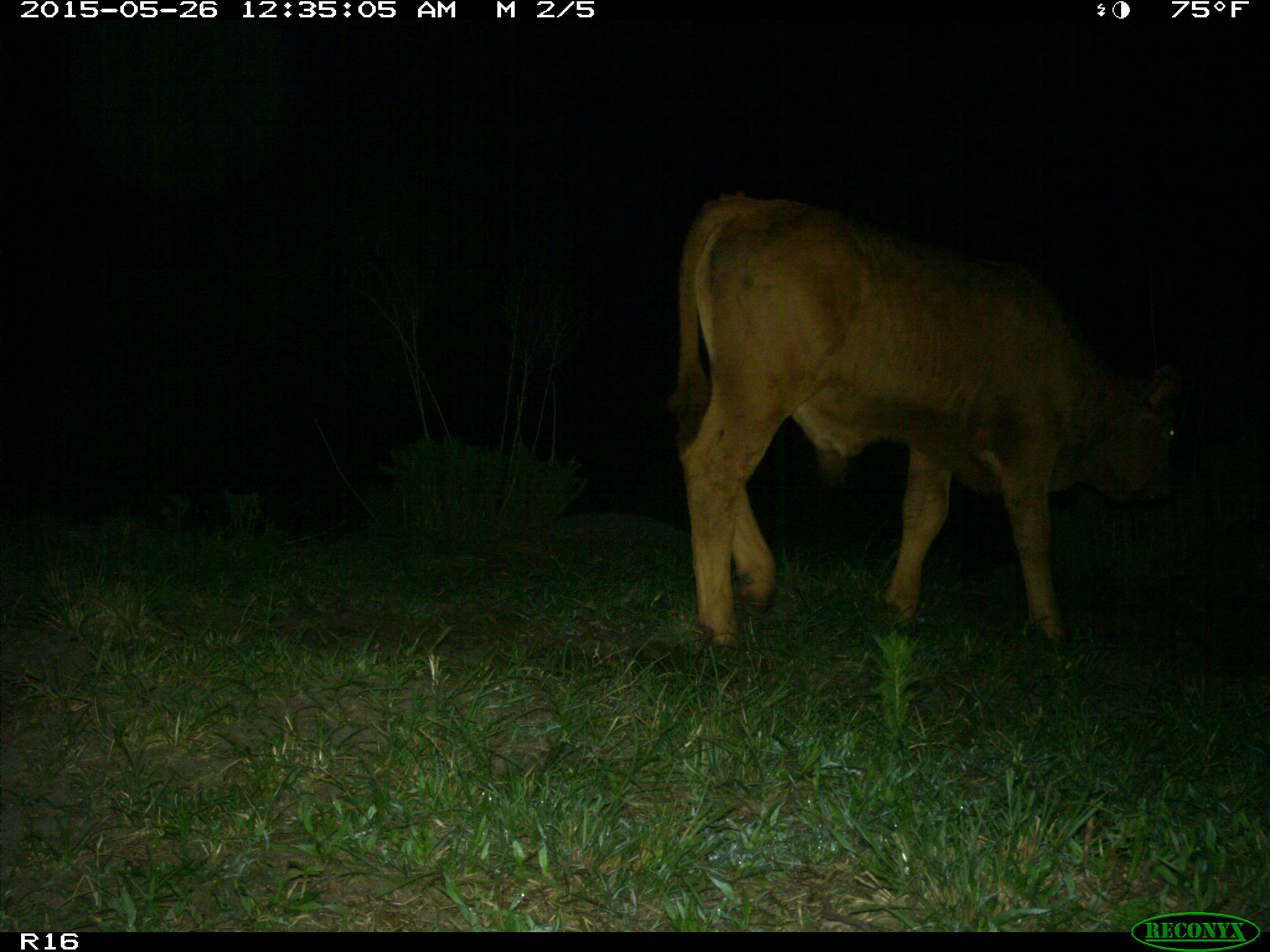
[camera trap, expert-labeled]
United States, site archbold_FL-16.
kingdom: Animalia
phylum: Chordata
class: Mammalia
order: Artiodactyla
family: Bovidae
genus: Bos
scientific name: Bos taurus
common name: domestic cow